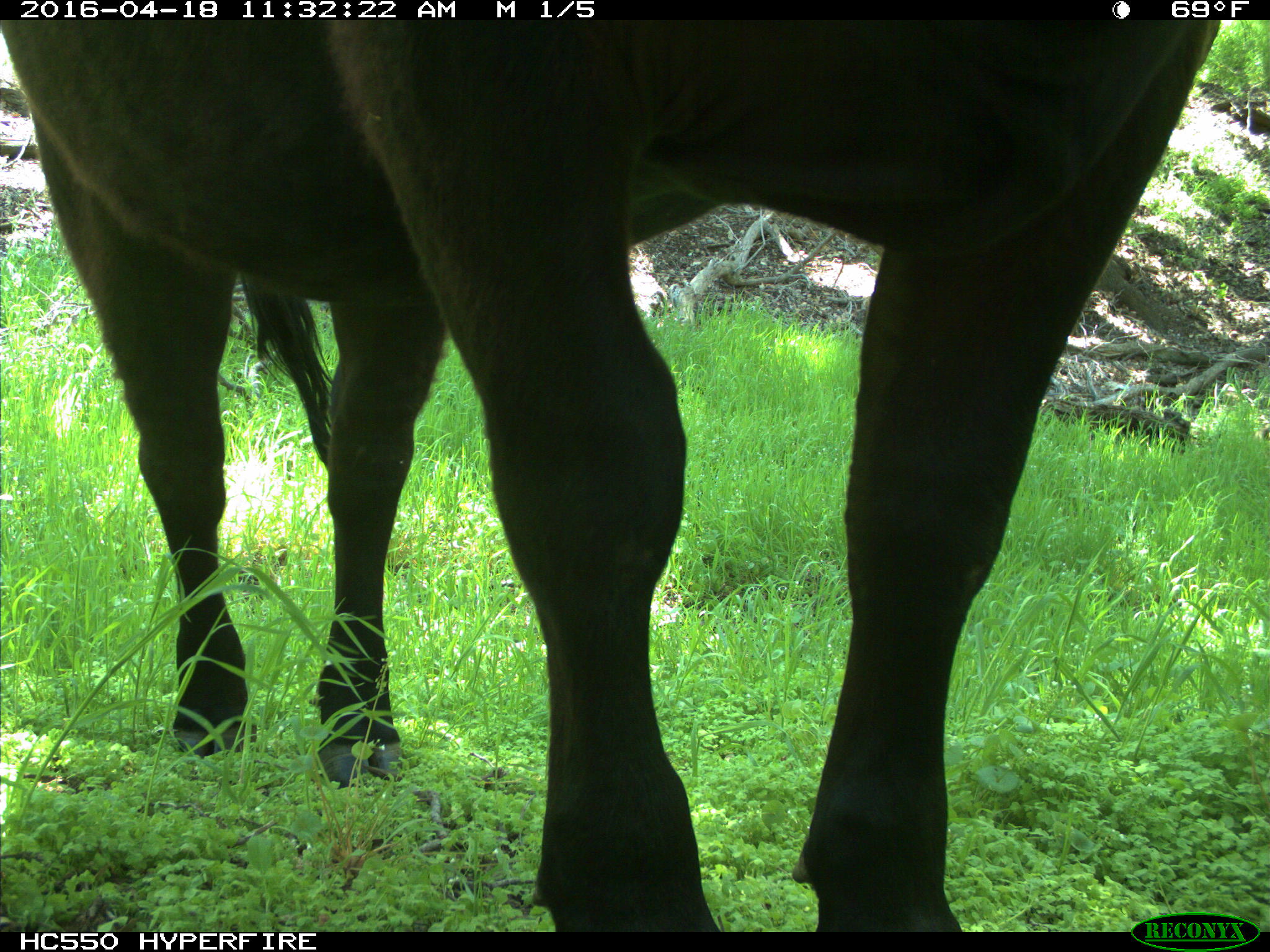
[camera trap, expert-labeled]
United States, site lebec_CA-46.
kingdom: Animalia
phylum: Chordata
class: Mammalia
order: Artiodactyla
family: Bovidae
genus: Bos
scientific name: Bos taurus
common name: domestic cow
Bos taurus (domestic cow).